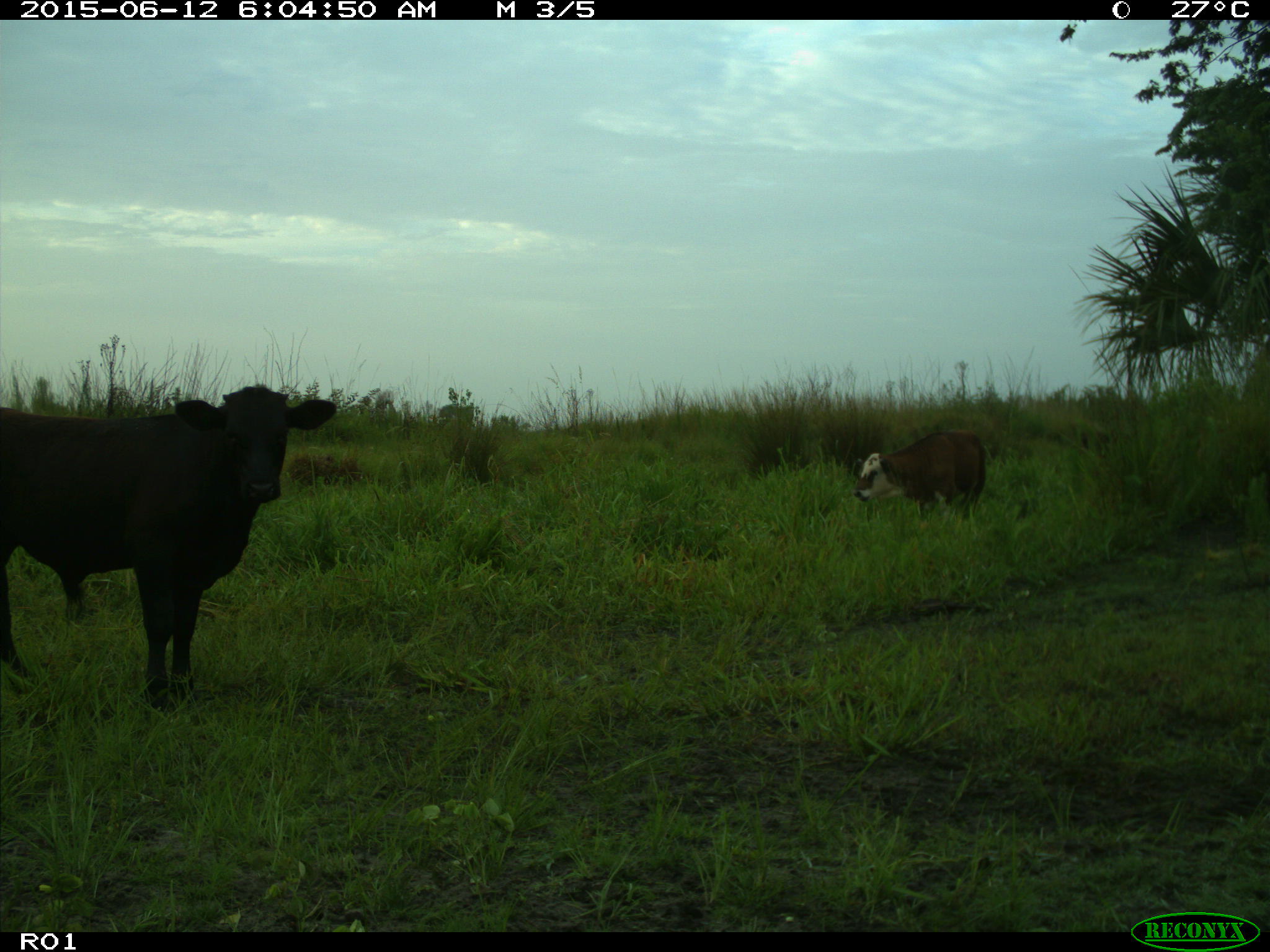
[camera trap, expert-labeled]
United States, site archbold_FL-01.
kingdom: Animalia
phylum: Chordata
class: Mammalia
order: Artiodactyla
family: Bovidae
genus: Bos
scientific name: Bos taurus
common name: domestic cow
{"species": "Bos taurus (domestic cow)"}